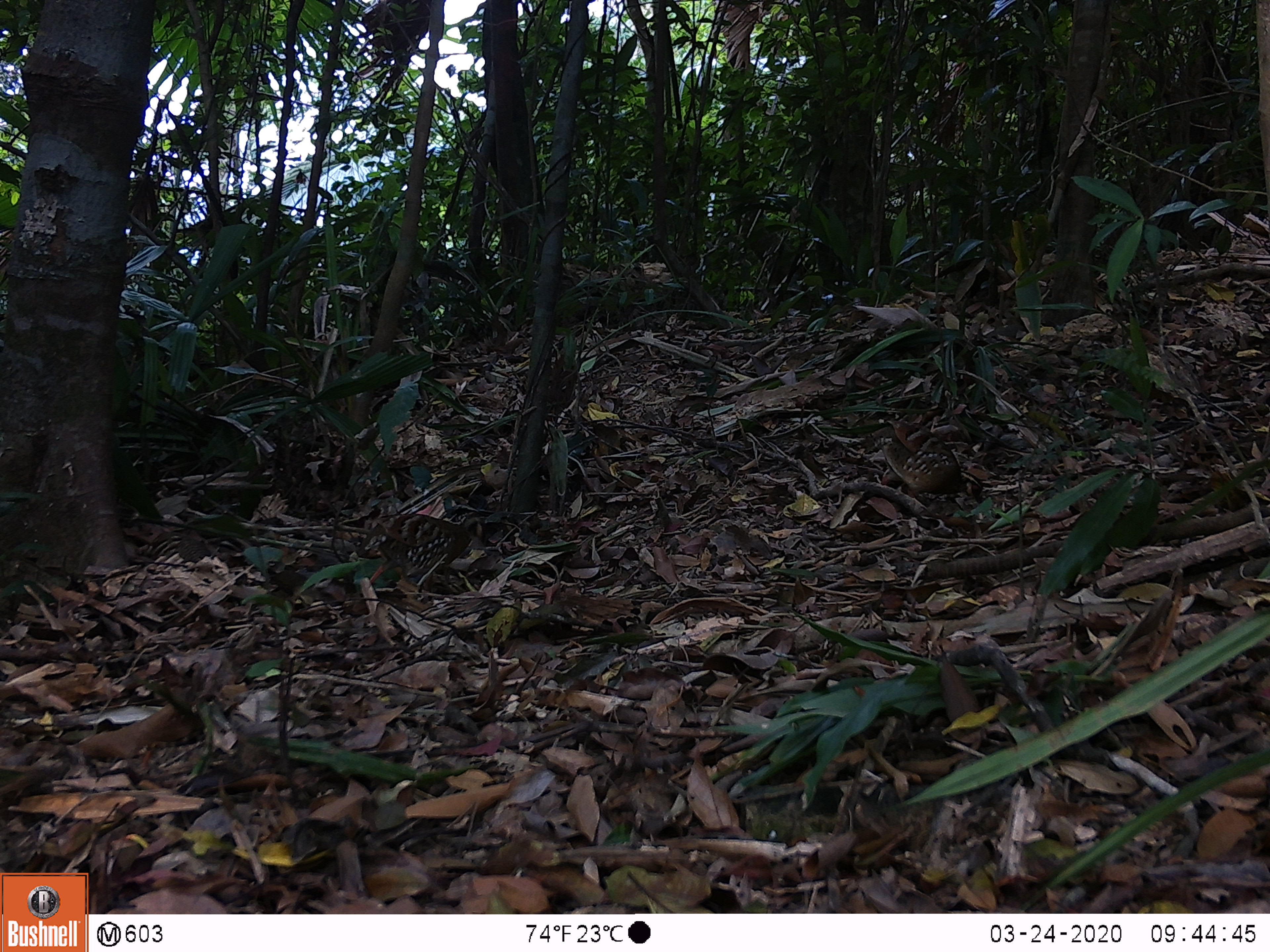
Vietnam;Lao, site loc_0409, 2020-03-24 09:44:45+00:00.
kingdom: Animalia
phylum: Chordata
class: Aves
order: Galliformes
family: Phasianidae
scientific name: Phasianidae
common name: partridge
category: unidentified partridge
Unidentified partridge (partridge) (Phasianidae). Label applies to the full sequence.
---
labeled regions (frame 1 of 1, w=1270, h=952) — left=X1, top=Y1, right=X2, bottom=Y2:
unidentified partridge: left=355, top=512, right=491, bottom=584; left=880, top=419, right=984, bottom=503